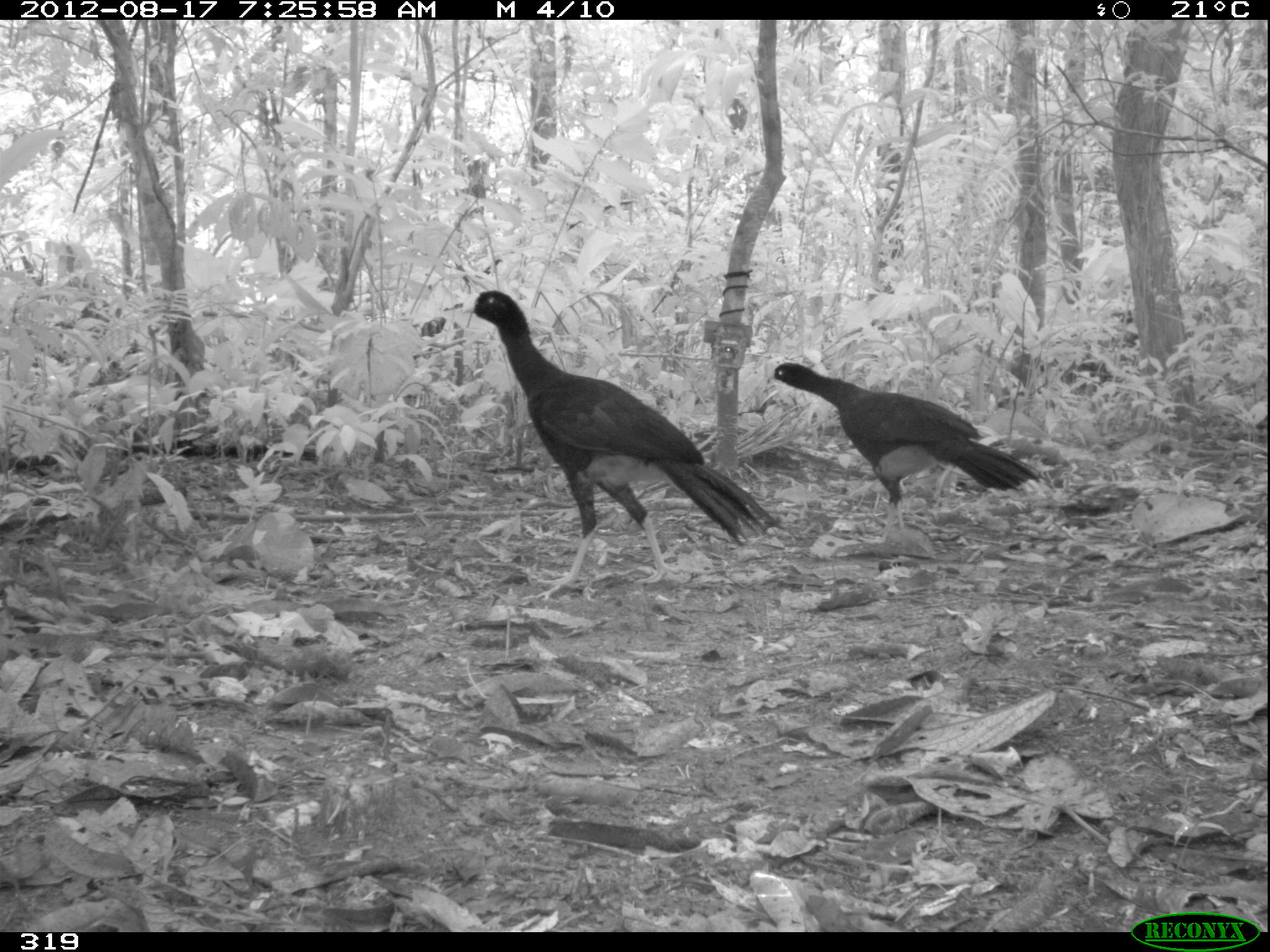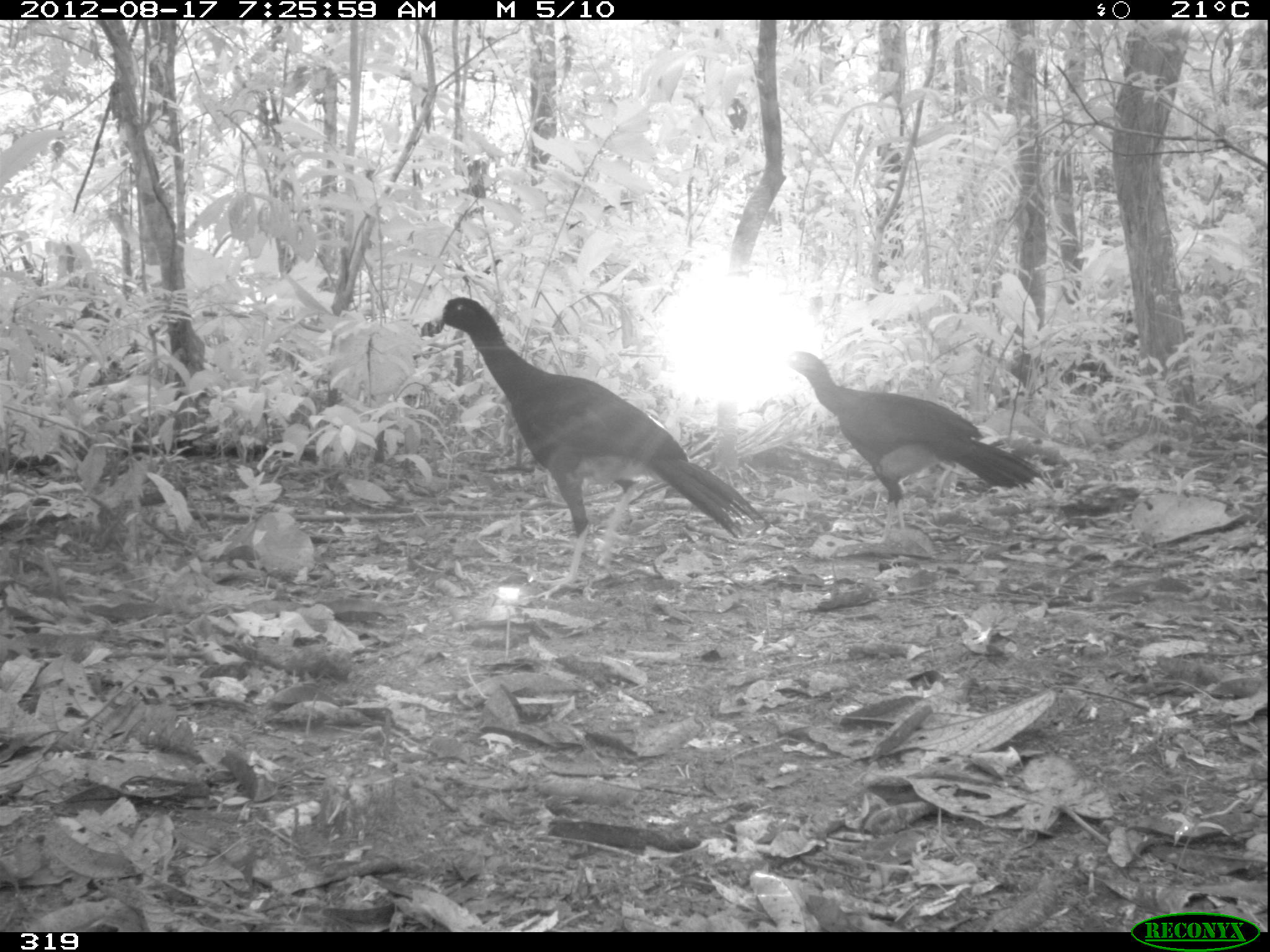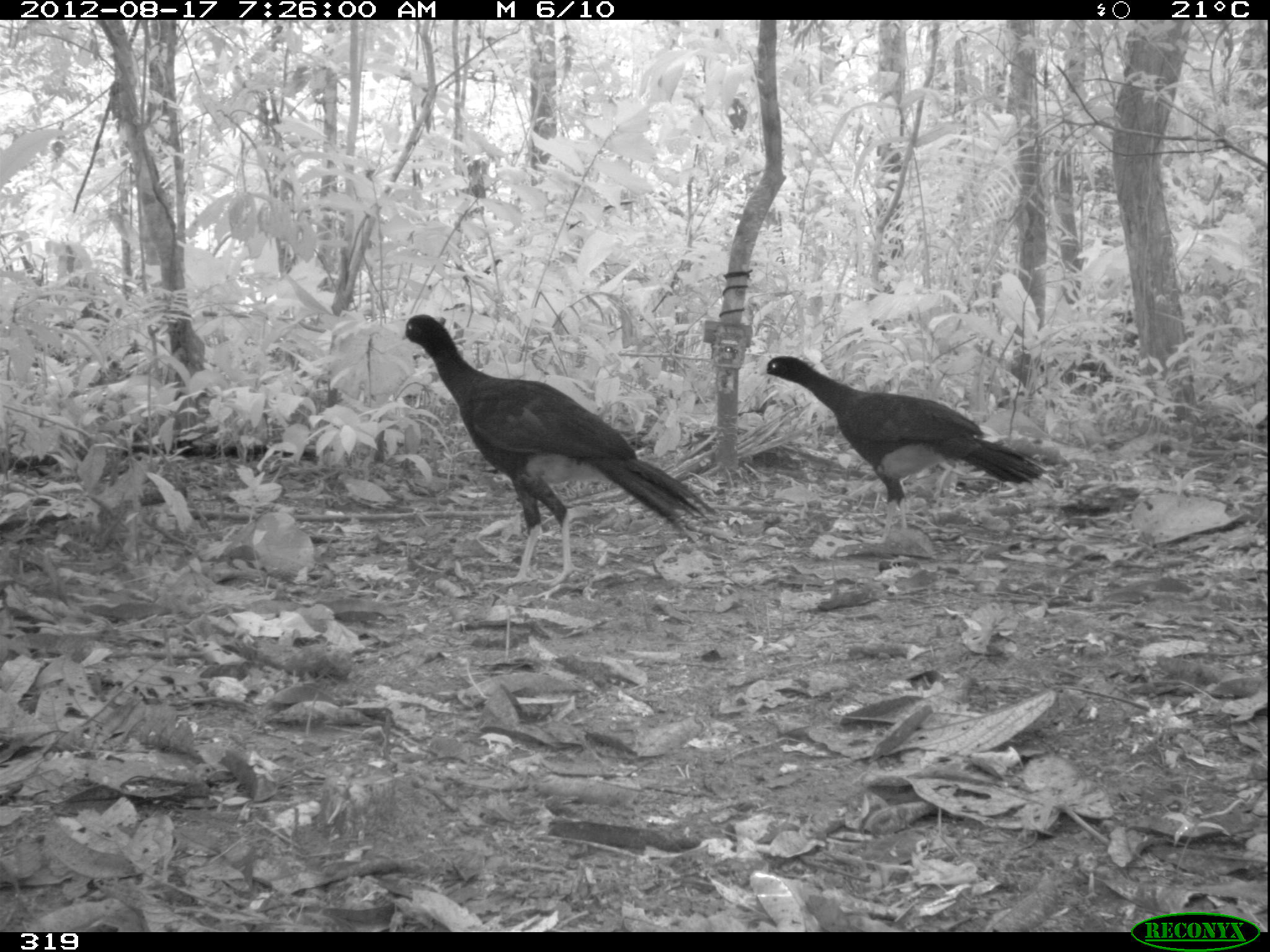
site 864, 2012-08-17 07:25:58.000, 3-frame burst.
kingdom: Animalia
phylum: Chordata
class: Aves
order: Galliformes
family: Cracidae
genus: Mitu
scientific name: Mitu tuberosum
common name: razor-billed curassow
Mitu tuberosum (razor-billed curassow).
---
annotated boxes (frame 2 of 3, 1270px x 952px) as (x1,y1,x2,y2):
mitu tuberosum: (425,295,768,591); (784,350,1054,545)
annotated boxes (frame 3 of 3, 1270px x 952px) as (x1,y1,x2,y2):
mitu tuberosum: (400,313,719,585); (757,354,1053,545)